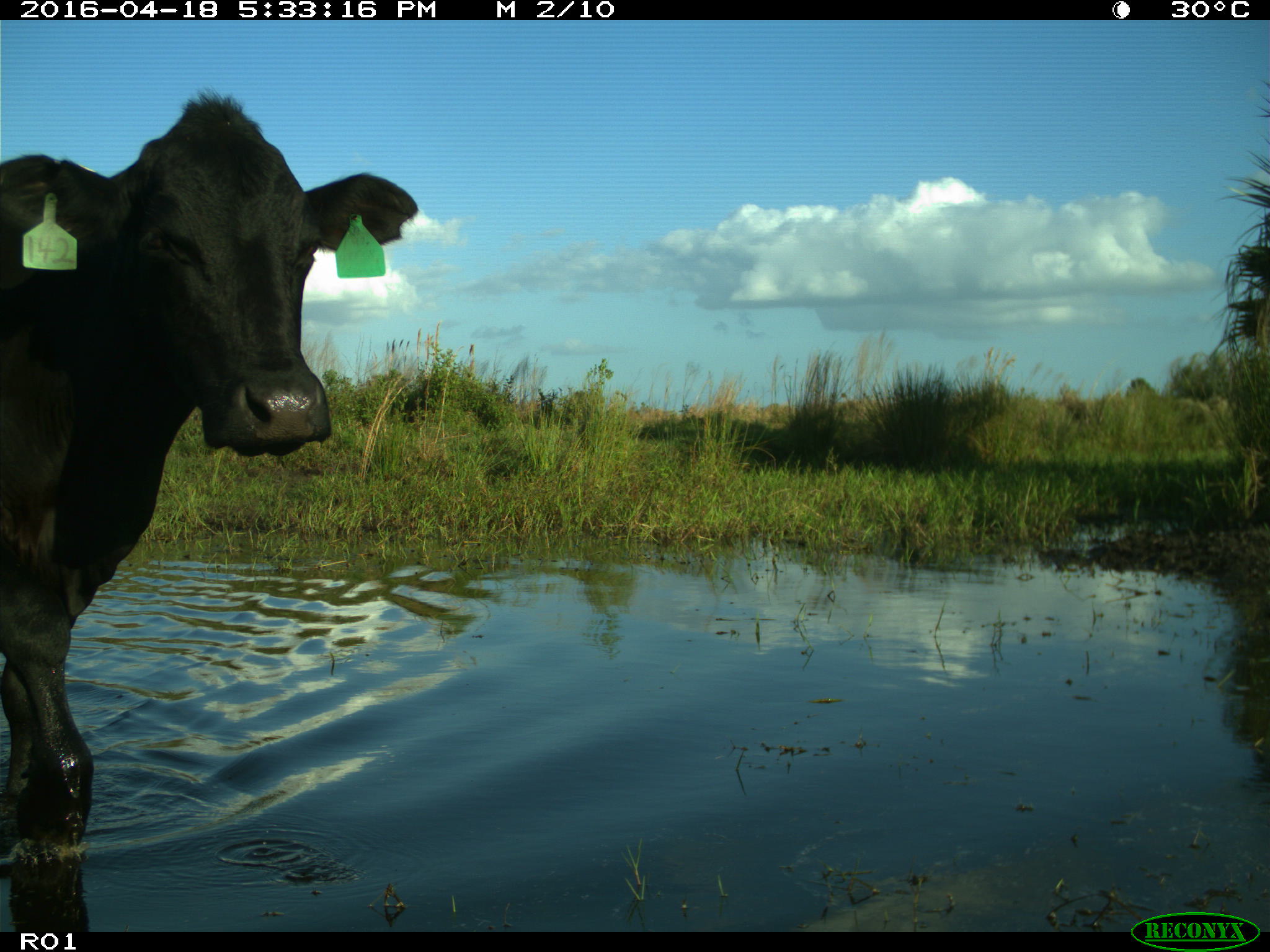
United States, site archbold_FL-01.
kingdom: Animalia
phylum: Chordata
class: Mammalia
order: Artiodactyla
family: Bovidae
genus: Bos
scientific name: Bos taurus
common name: domestic cow